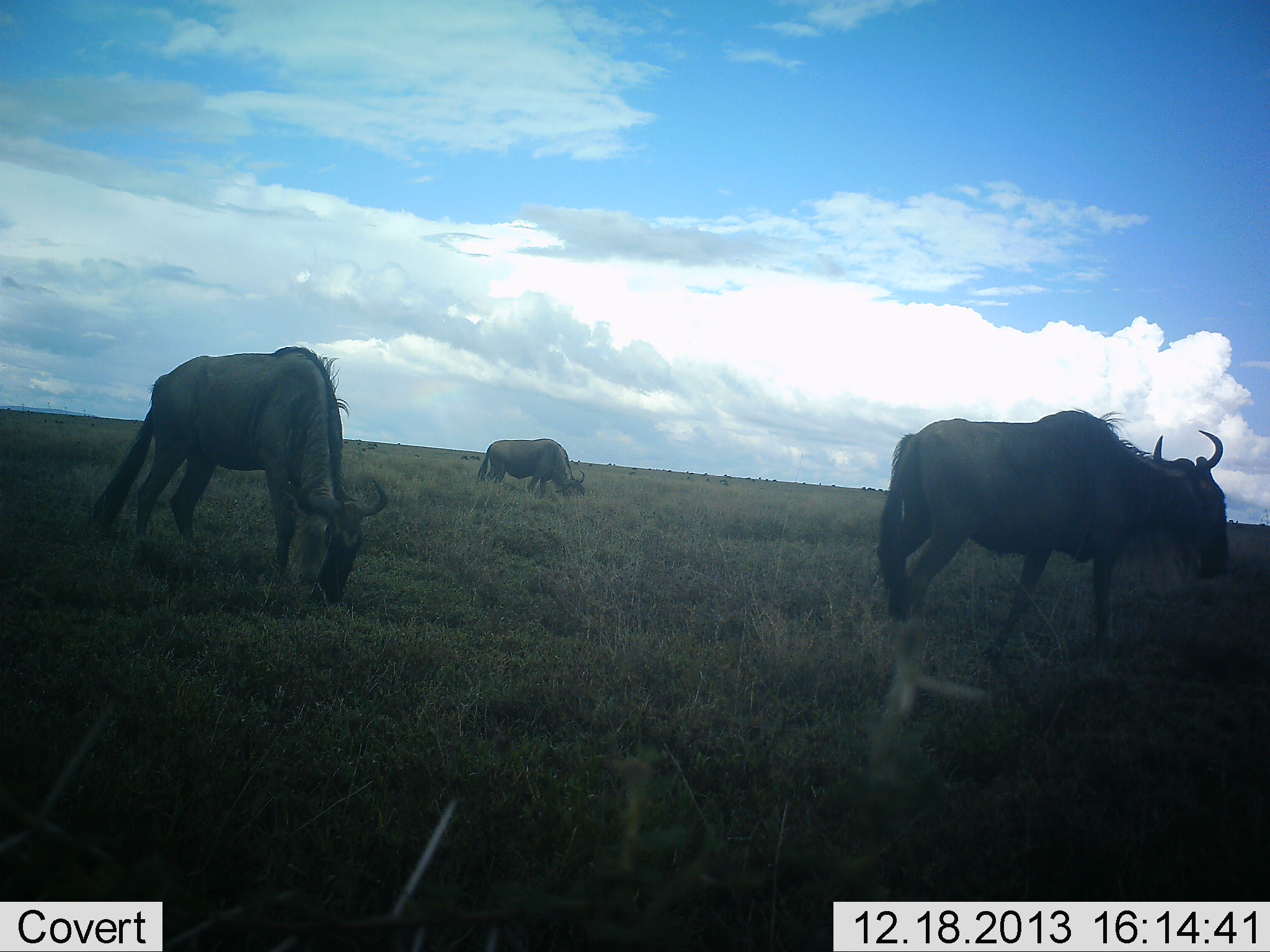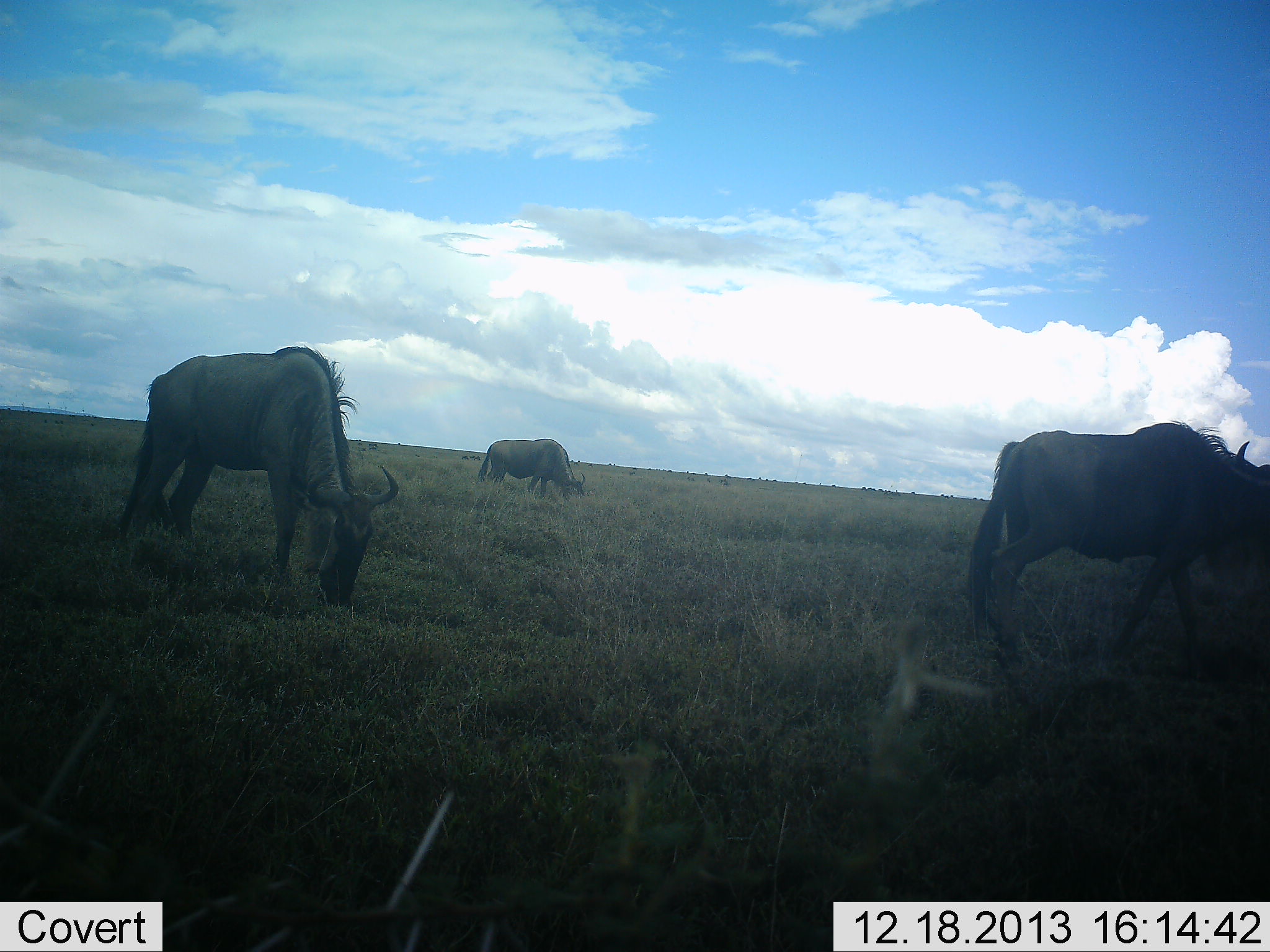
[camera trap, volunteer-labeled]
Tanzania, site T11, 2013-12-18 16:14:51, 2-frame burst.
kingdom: Animalia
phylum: Chordata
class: Mammalia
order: Artiodactyla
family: Bovidae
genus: Connochaetes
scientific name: Connochaetes taurinus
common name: blue wildebeest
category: wildebeest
Wildebeest (blue wildebeest) (Connochaetes taurinus), count 3. Behavior (volunteer vote fractions): standing 0%, resting 0%, moving 40%, interacting 0%. Young present (vote fraction): 0%. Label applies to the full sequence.